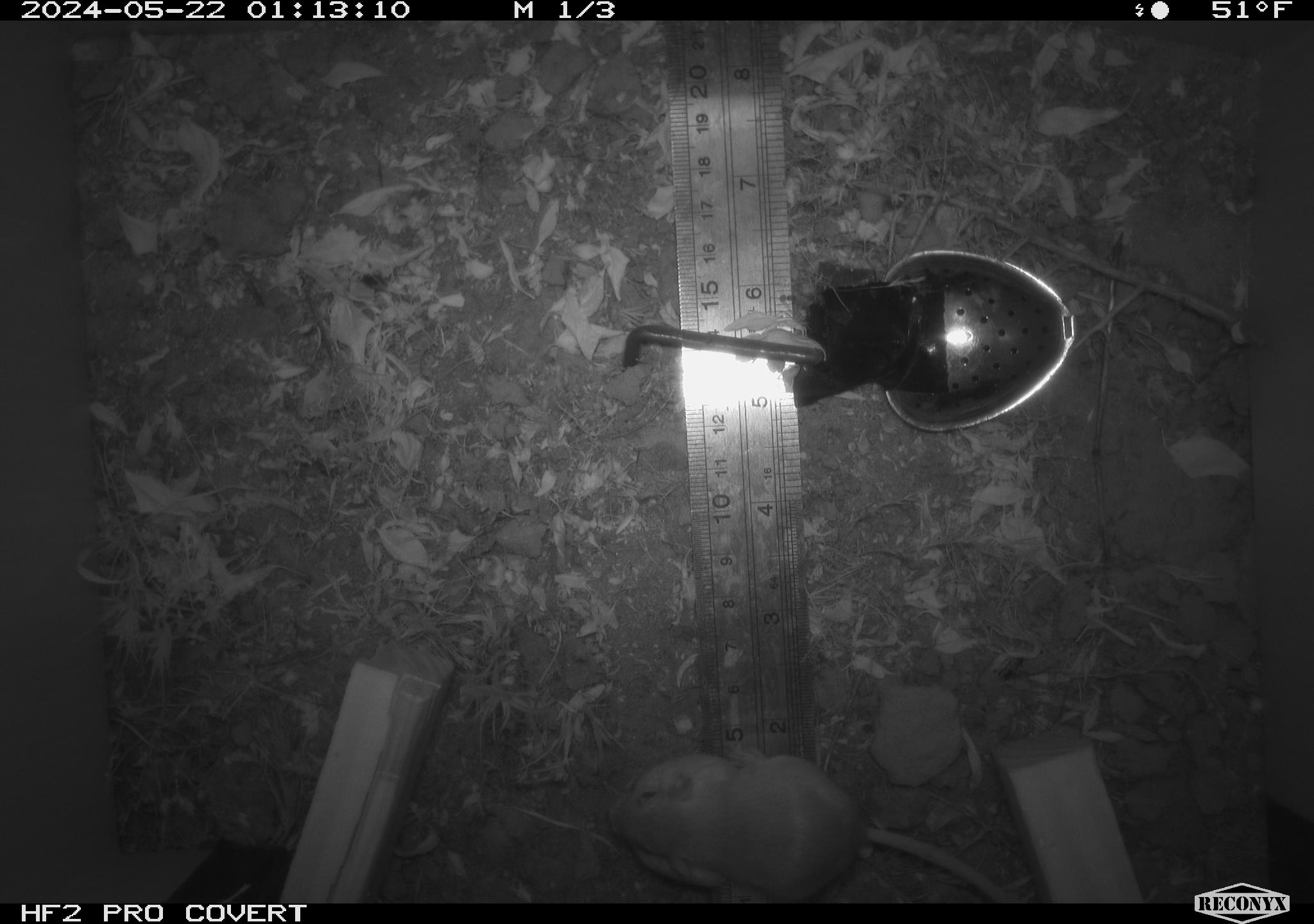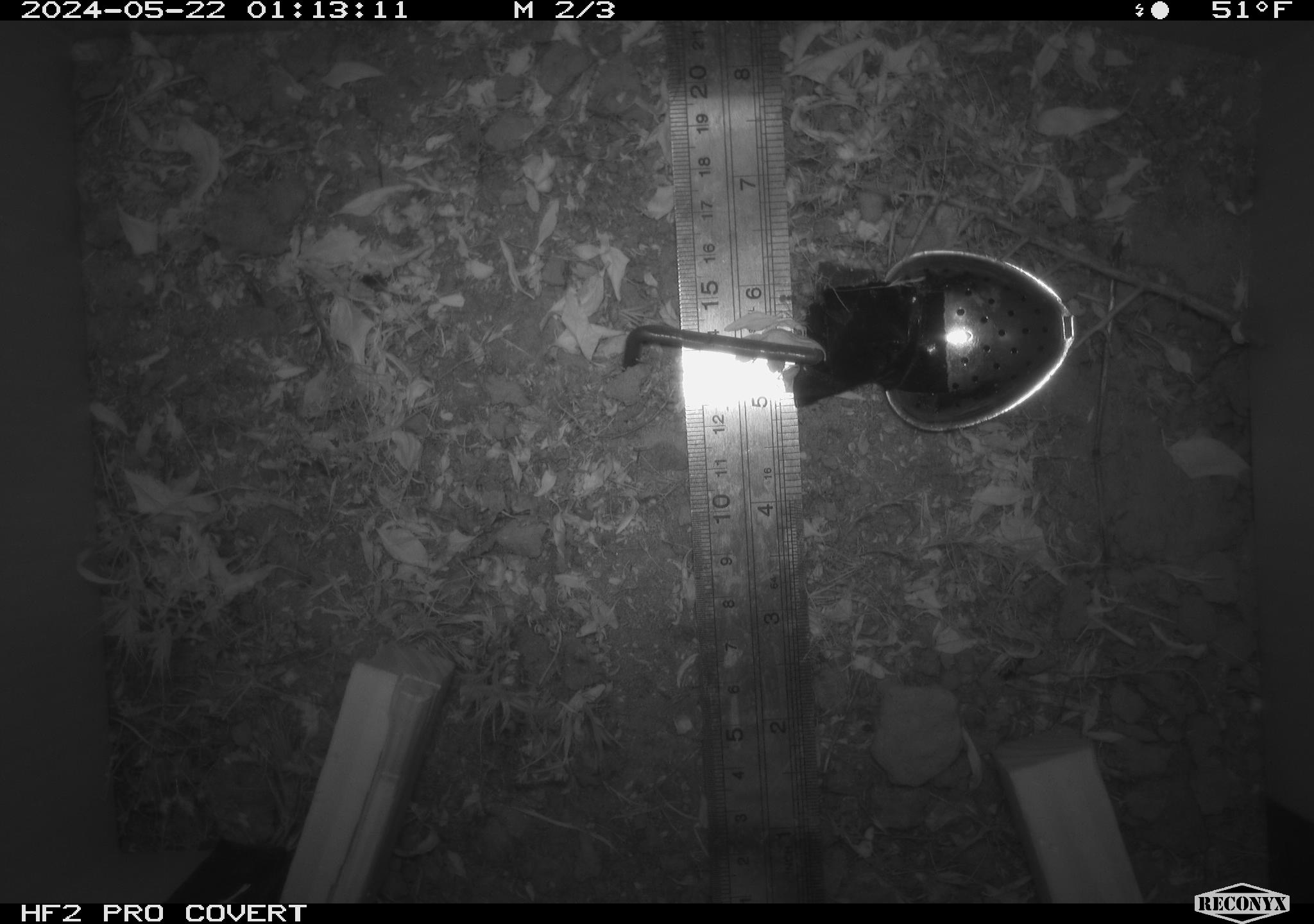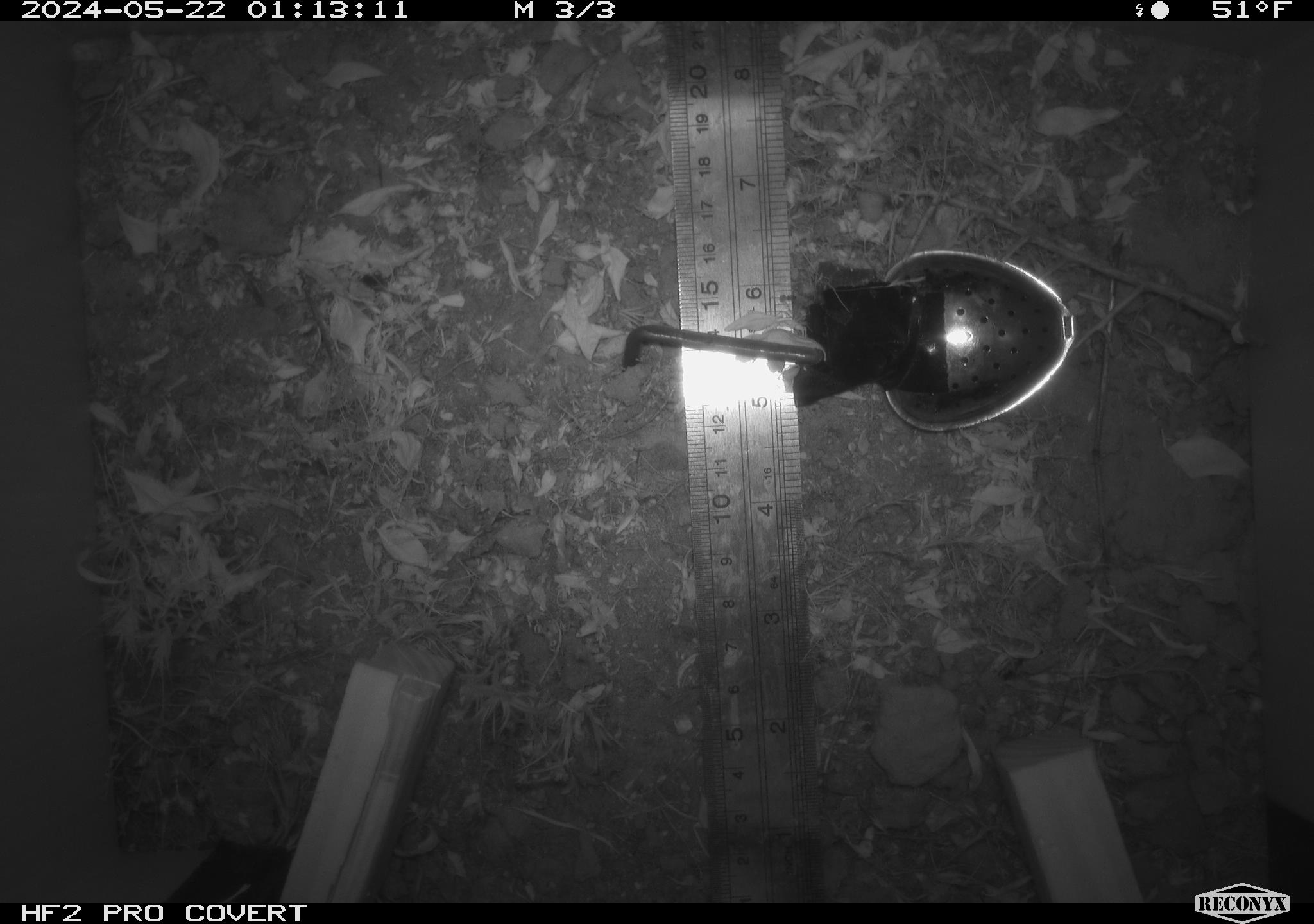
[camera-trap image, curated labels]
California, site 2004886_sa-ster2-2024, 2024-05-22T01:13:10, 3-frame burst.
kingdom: Animalia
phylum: Chordata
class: Mammalia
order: Rodentia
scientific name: Rodentia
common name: mouse species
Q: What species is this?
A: Mouse species (Rodentia).